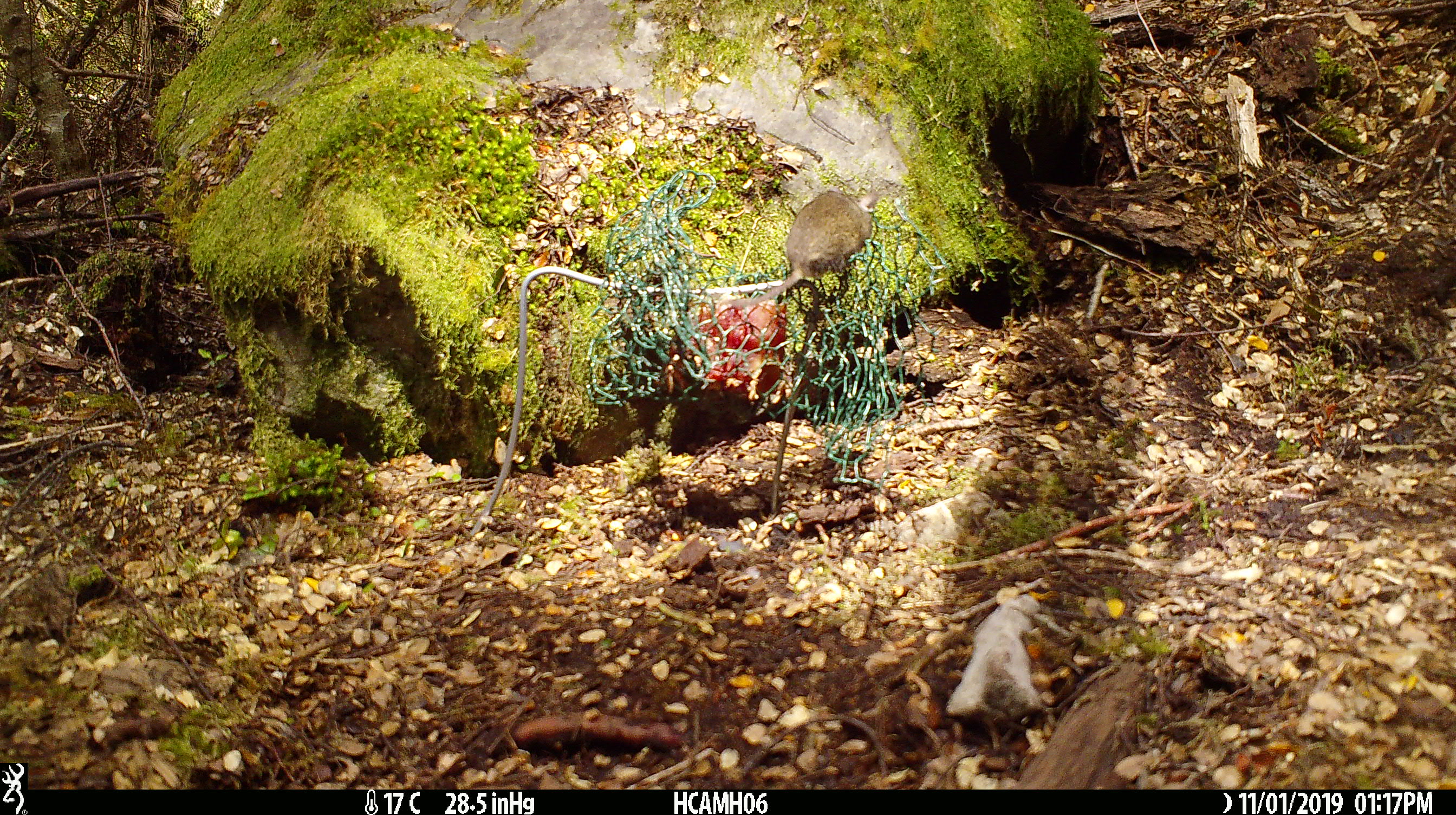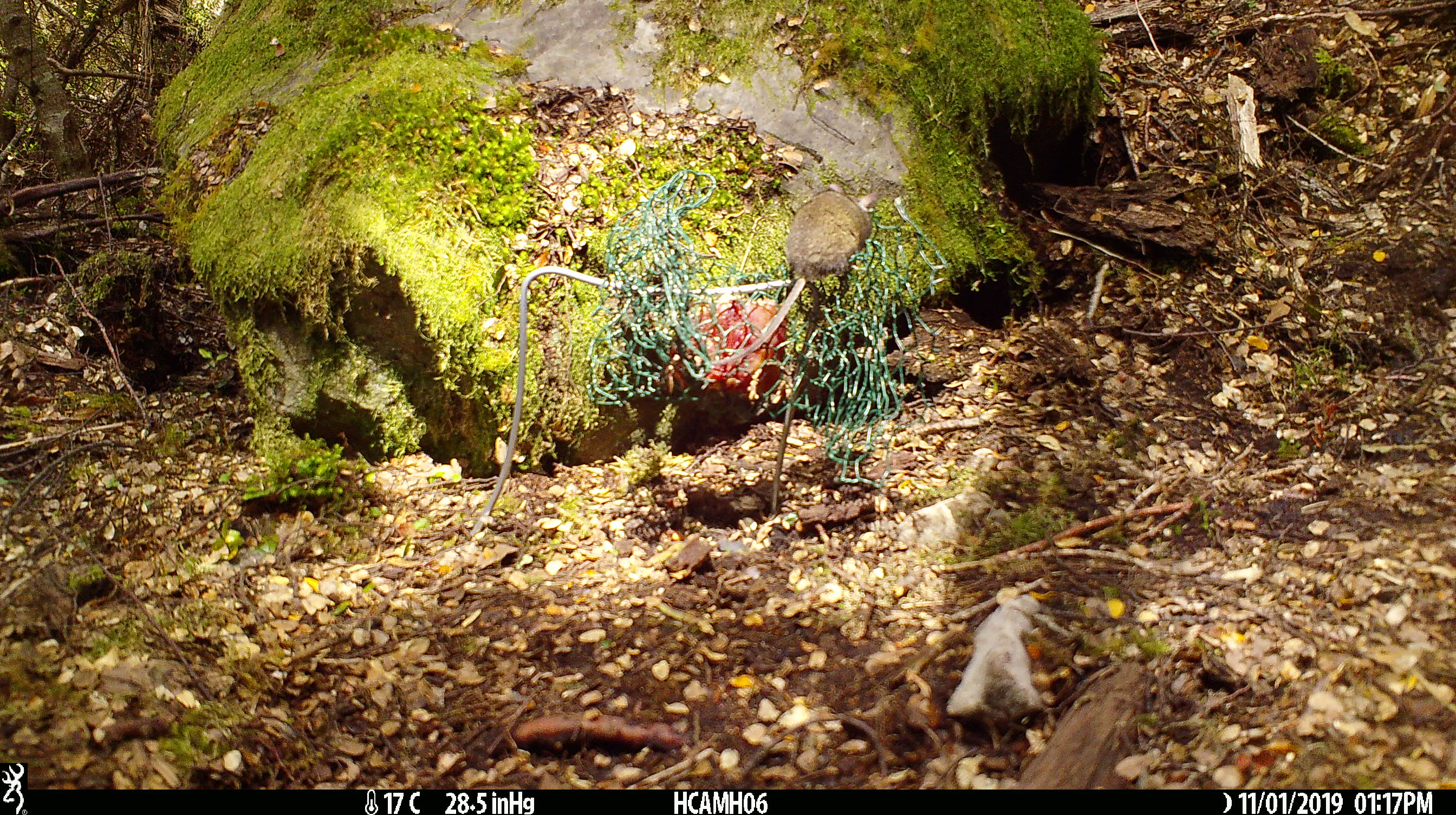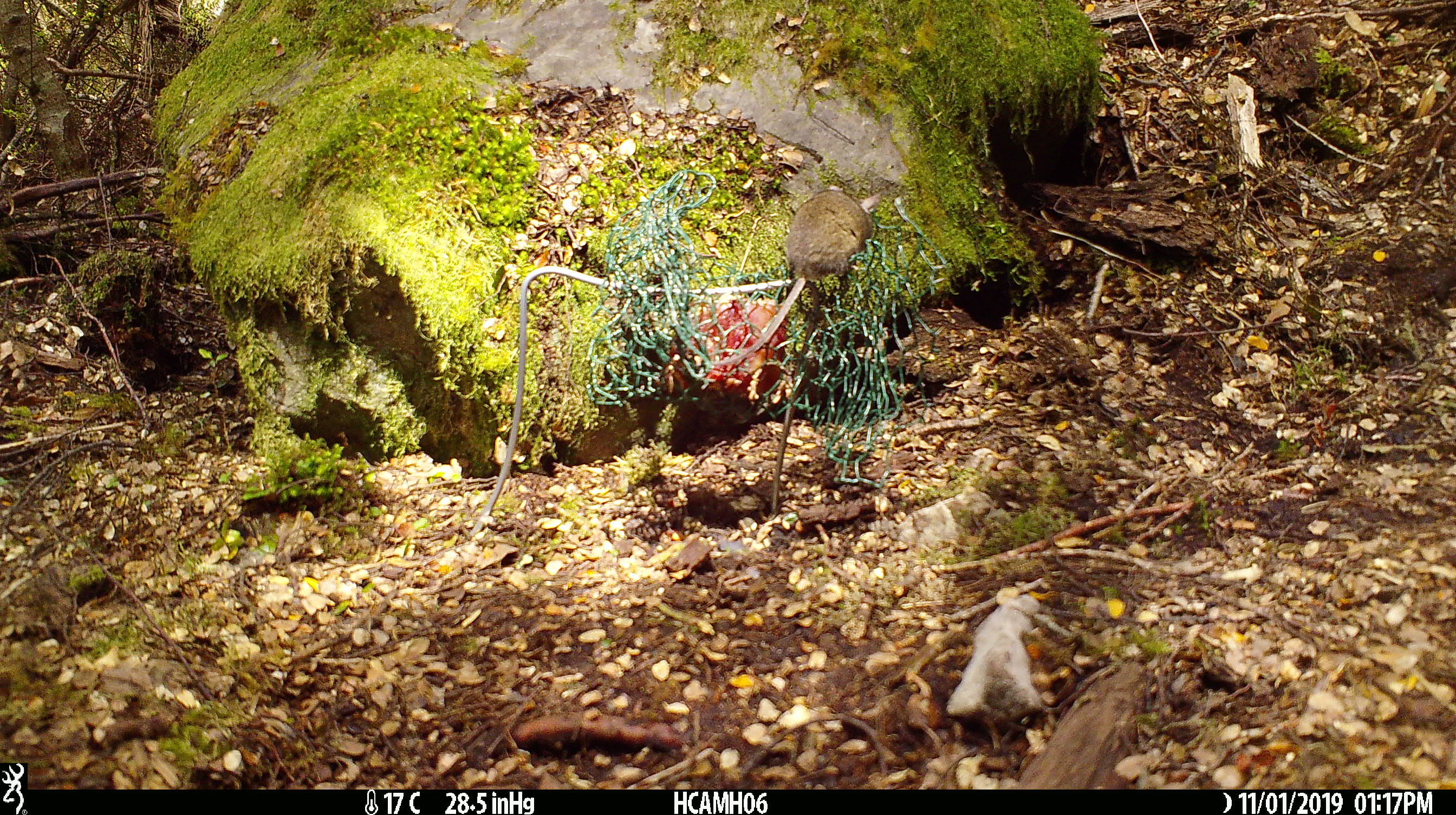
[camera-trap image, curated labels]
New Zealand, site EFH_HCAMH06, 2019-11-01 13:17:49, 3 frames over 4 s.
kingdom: Animalia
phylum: Chordata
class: Mammalia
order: Rodentia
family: Muridae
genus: Mus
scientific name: Mus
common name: mouse